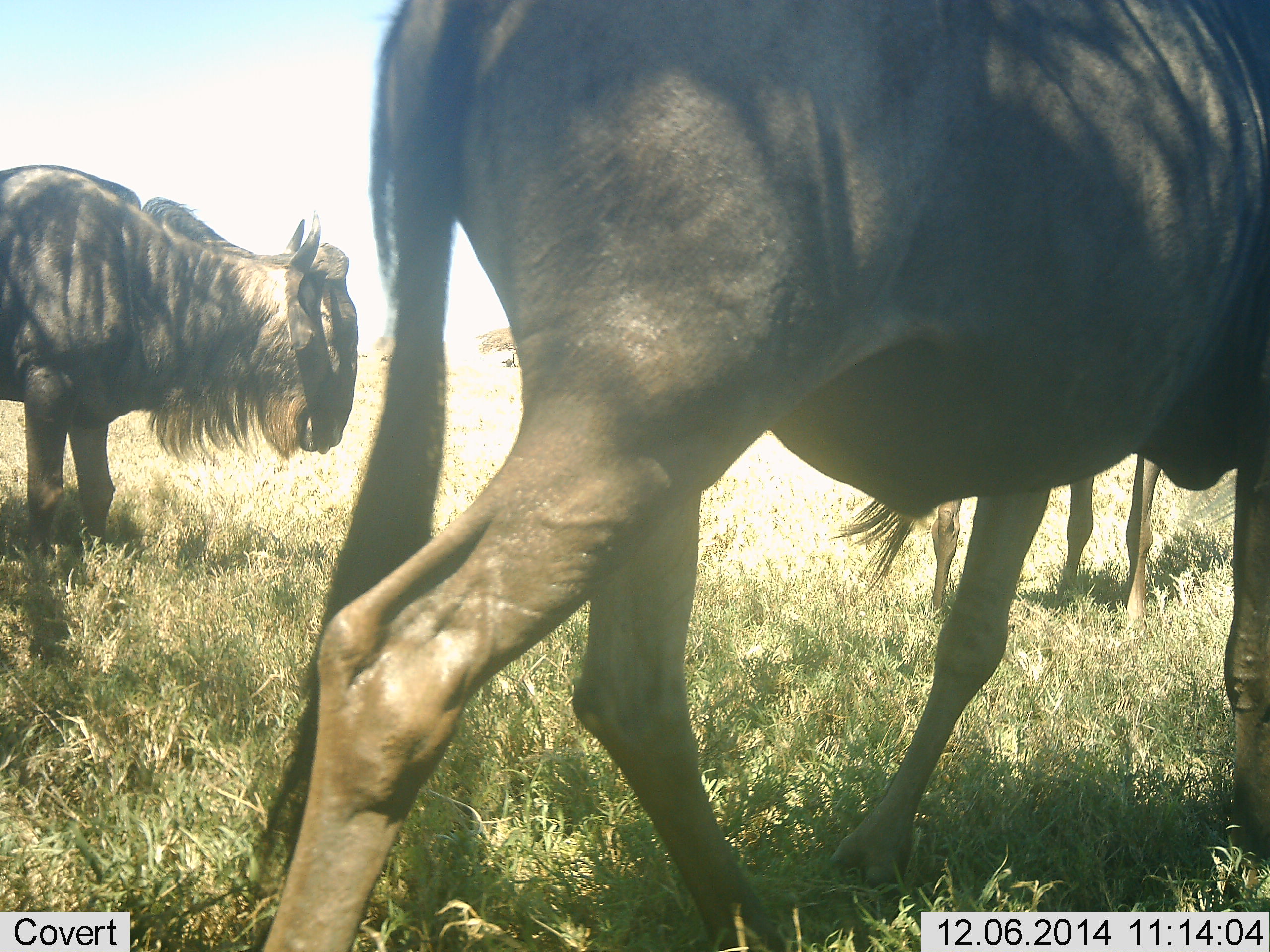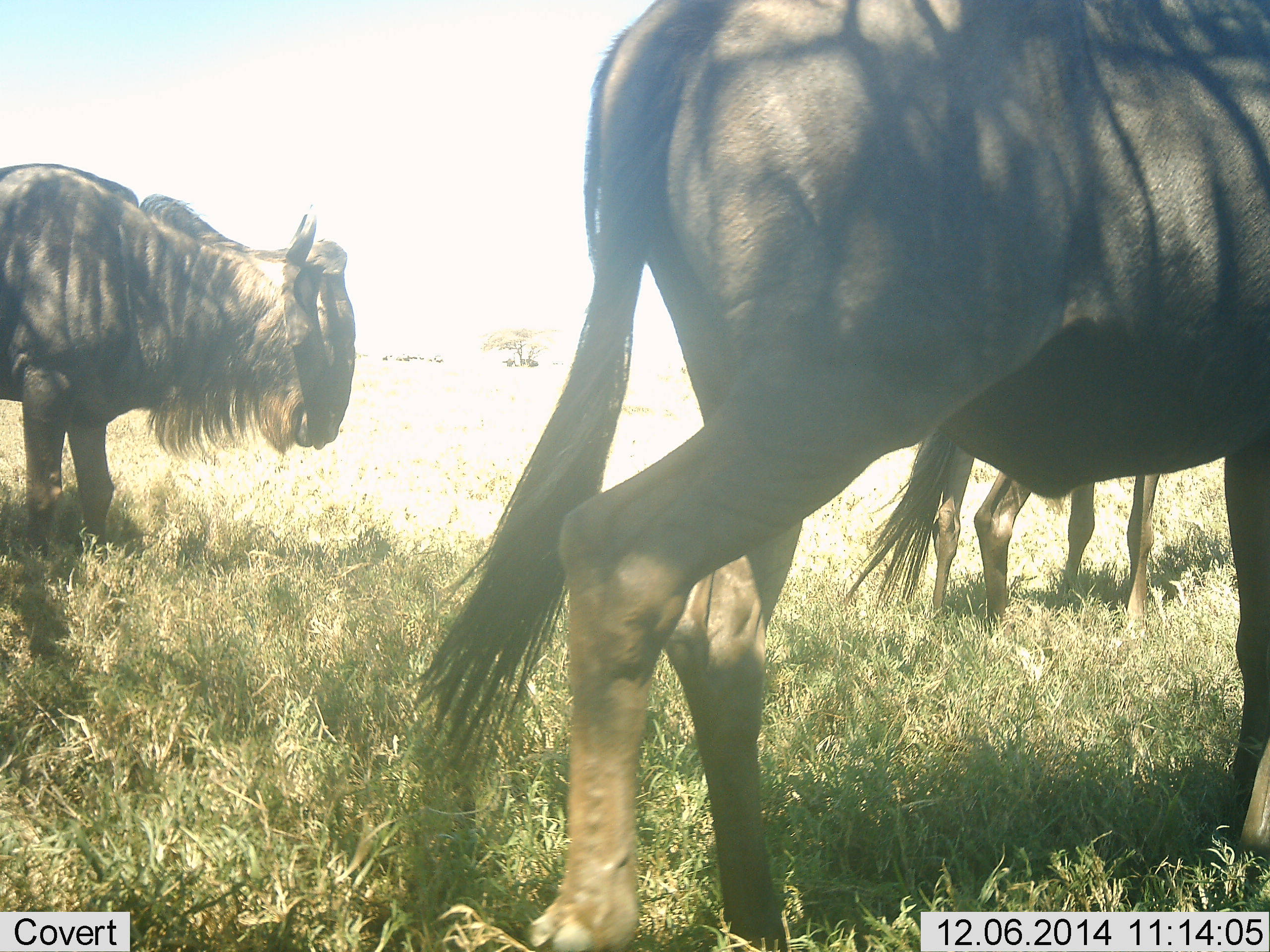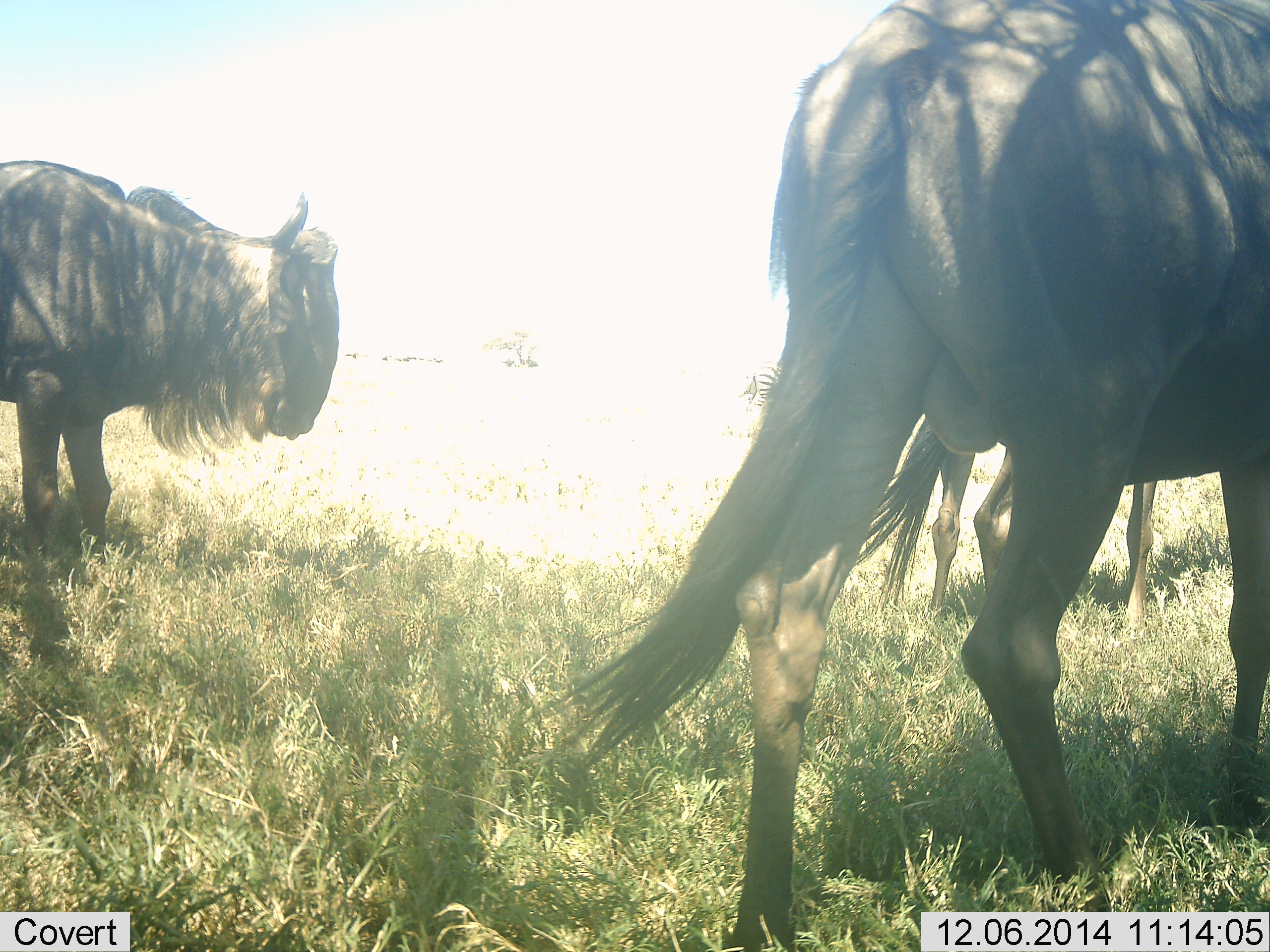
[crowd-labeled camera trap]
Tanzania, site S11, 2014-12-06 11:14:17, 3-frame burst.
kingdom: Animalia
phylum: Chordata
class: Mammalia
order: Artiodactyla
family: Bovidae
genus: Connochaetes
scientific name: Connochaetes taurinus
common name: blue wildebeest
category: wildebeest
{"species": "wildebeest (blue wildebeest) (Connochaetes taurinus)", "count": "3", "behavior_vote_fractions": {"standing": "80%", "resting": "0%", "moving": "80%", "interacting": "0%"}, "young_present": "0%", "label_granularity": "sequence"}